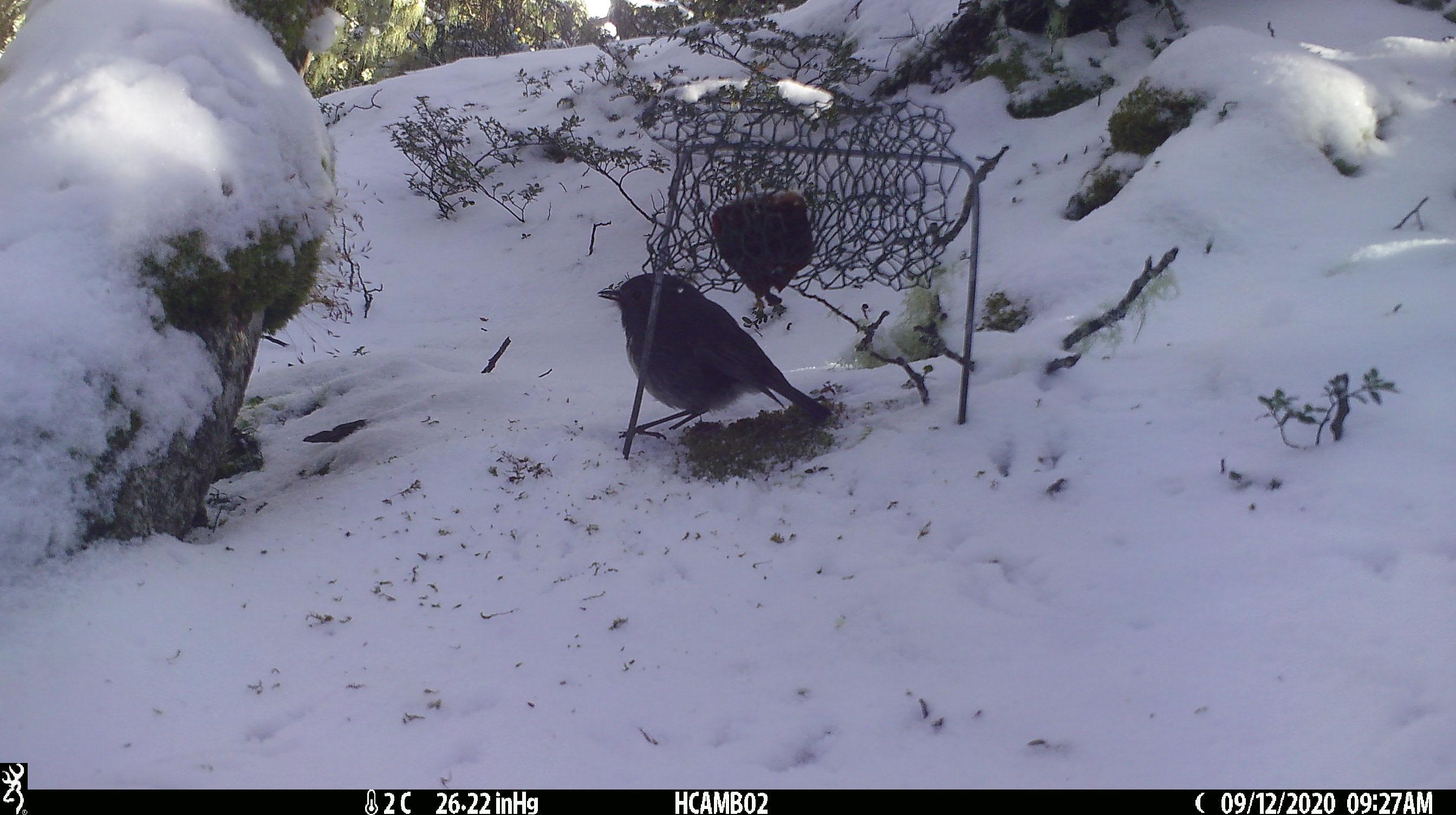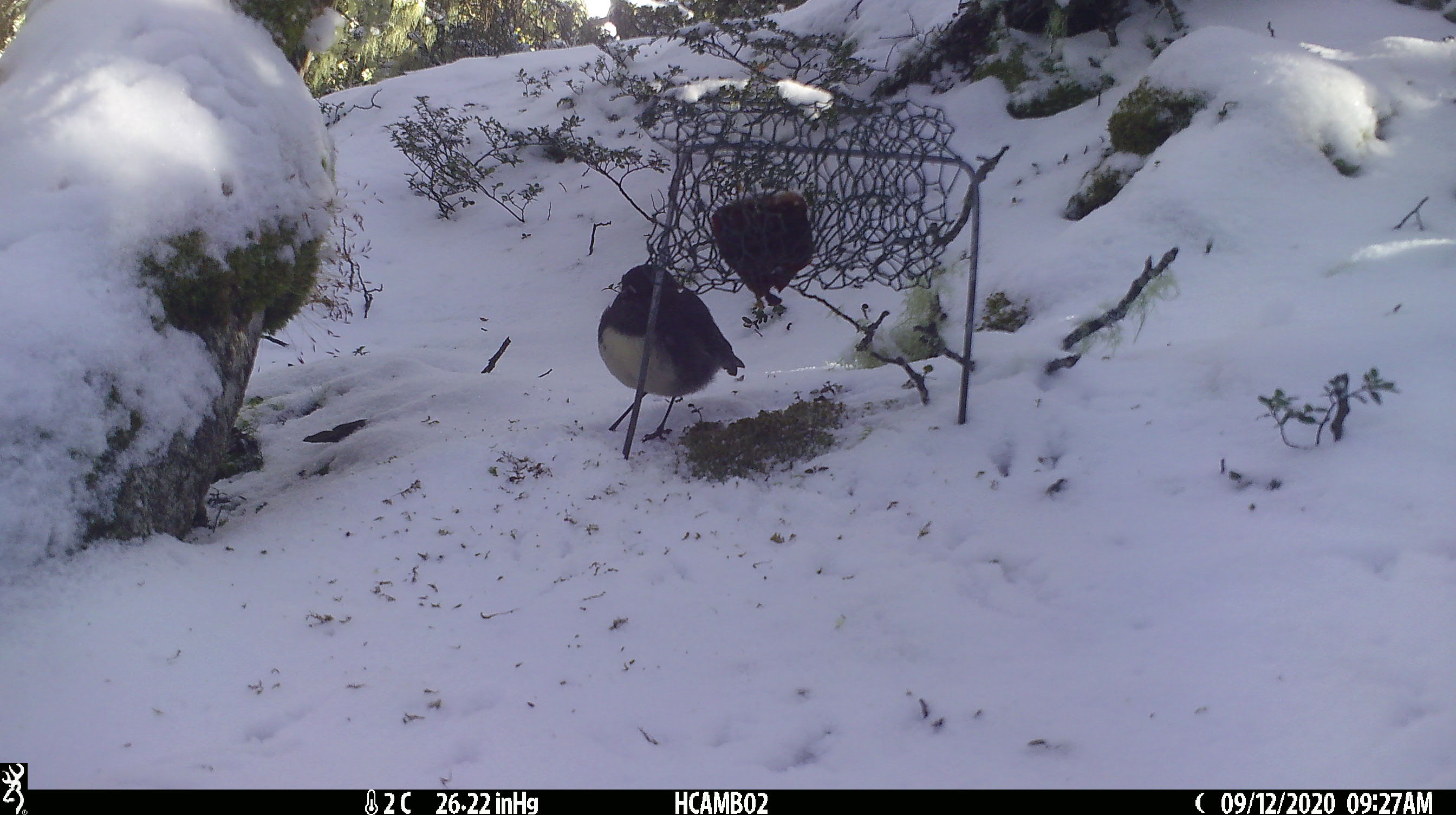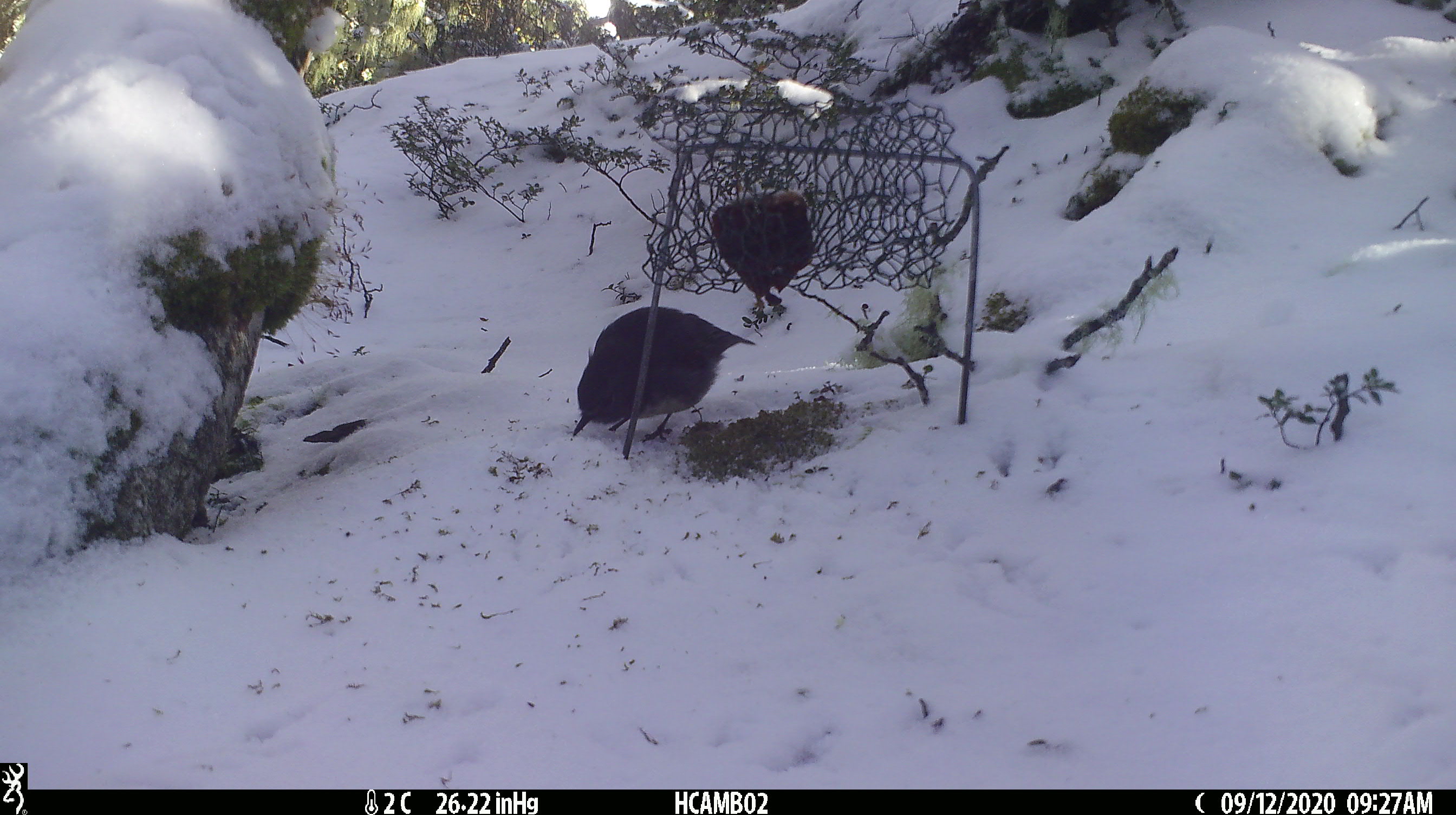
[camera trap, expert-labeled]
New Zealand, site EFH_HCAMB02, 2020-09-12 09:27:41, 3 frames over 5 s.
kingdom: Animalia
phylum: Chordata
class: Aves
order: Passeriformes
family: Petroicidae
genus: Petroica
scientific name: Petroica australis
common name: new zealand robin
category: robin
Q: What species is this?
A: Robin (new zealand robin) (Petroica australis).